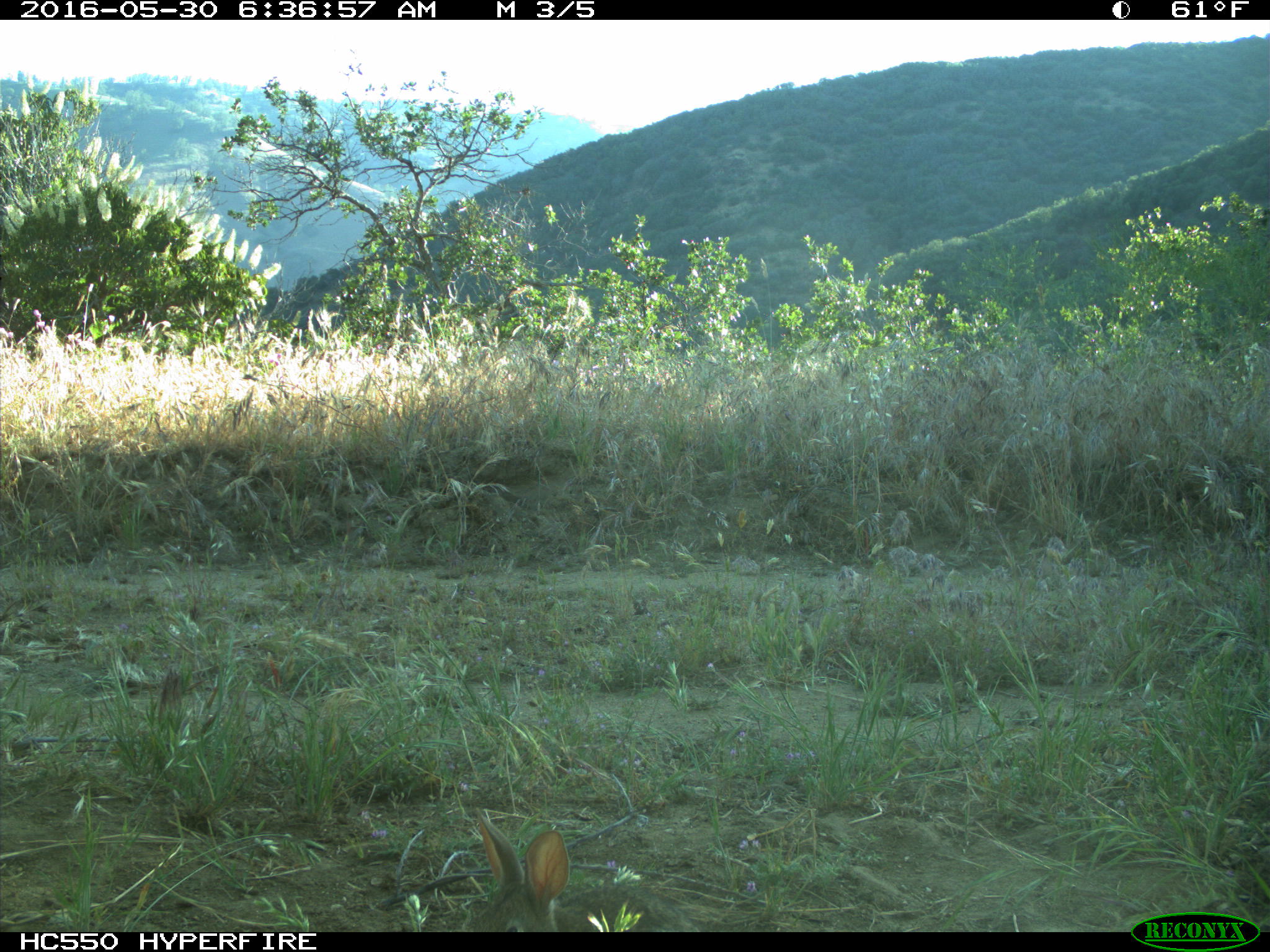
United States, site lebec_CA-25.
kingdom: Animalia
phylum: Chordata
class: Mammalia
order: Lagomorpha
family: Leporidae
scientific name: Leporidae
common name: rabbits and hares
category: unidentified rabbit